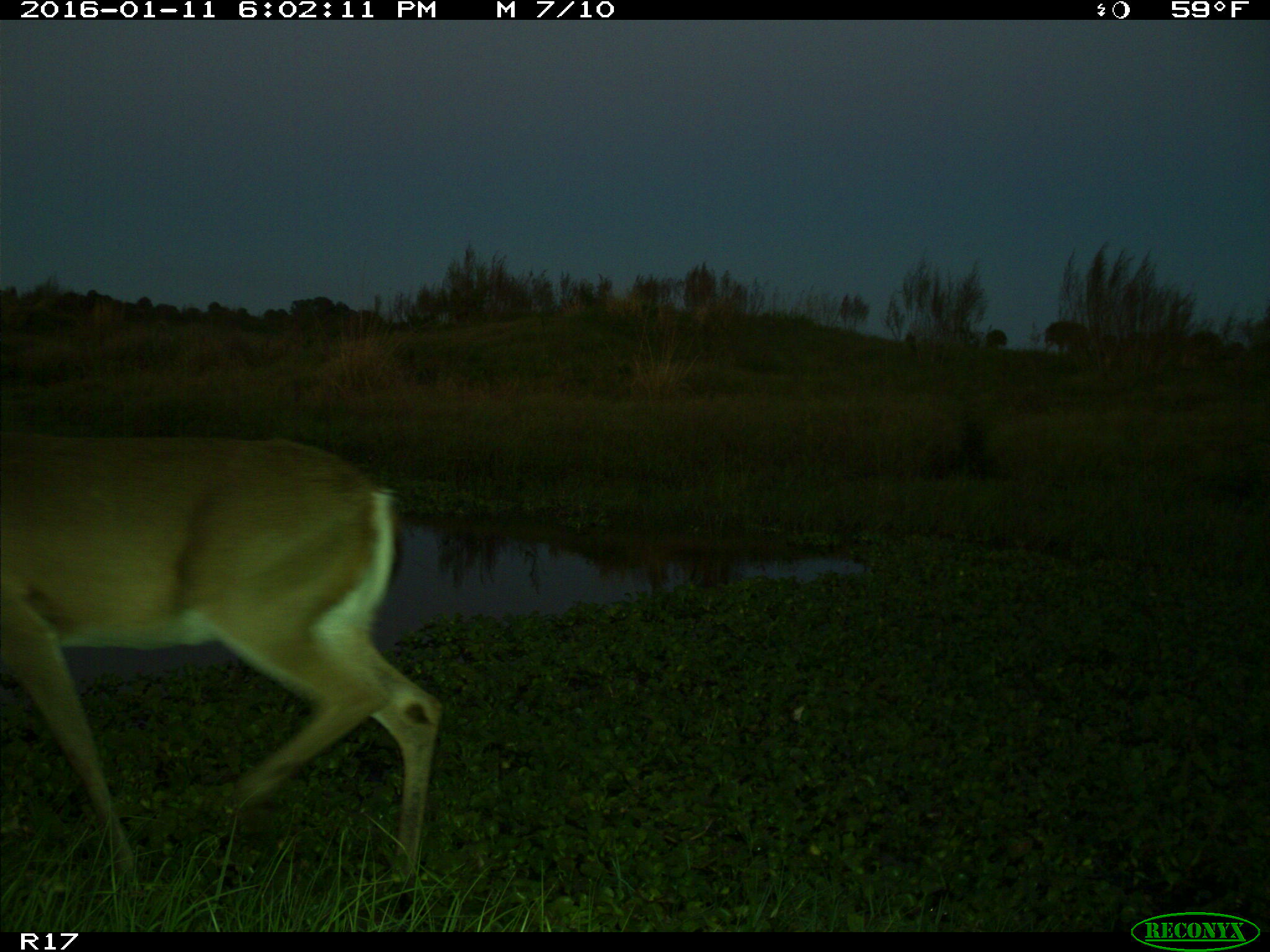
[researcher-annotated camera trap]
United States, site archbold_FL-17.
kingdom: Animalia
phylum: Chordata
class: Mammalia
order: Artiodactyla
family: Cervidae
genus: Odocoileus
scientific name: Odocoileus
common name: deer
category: unidentified deer